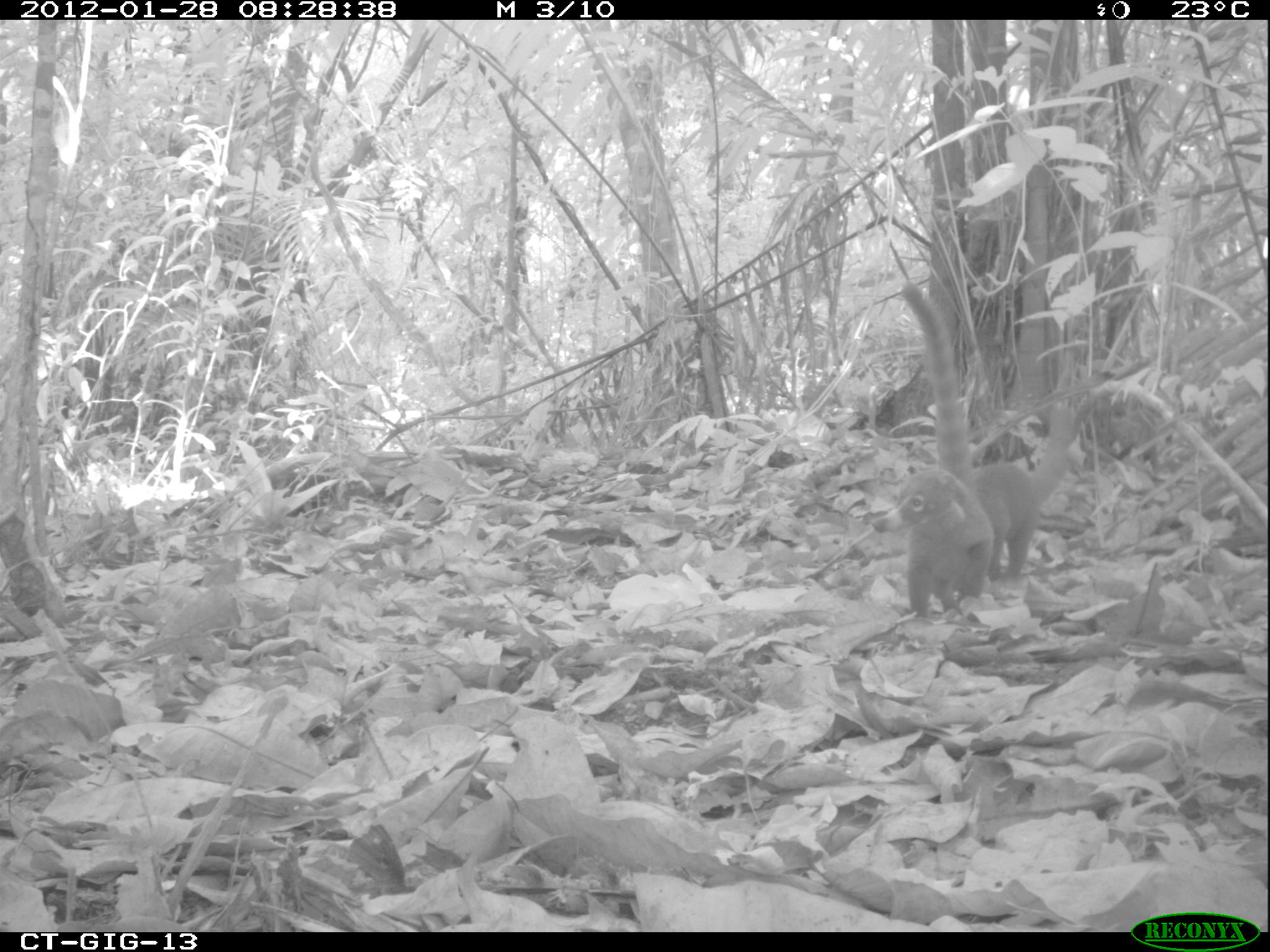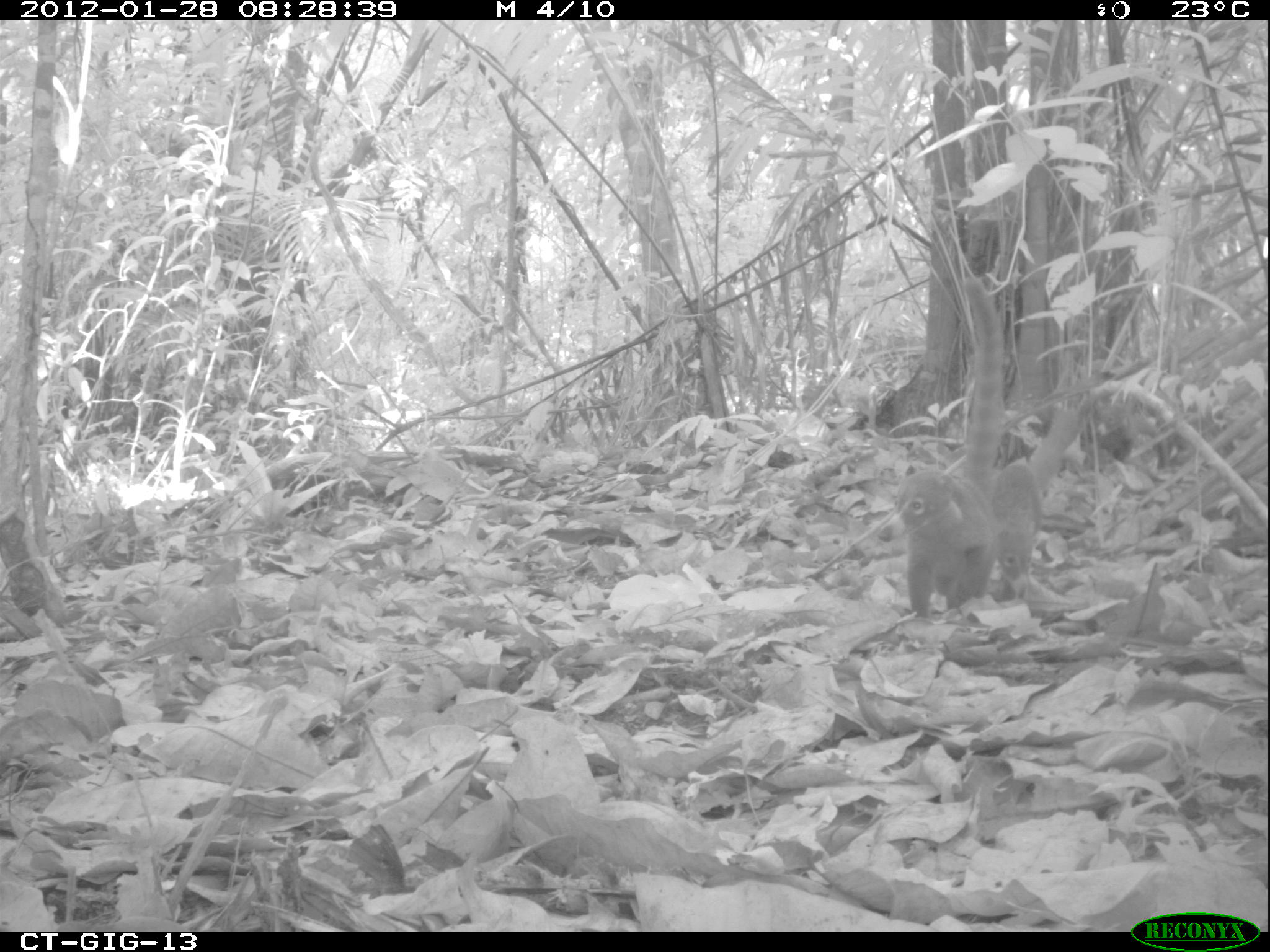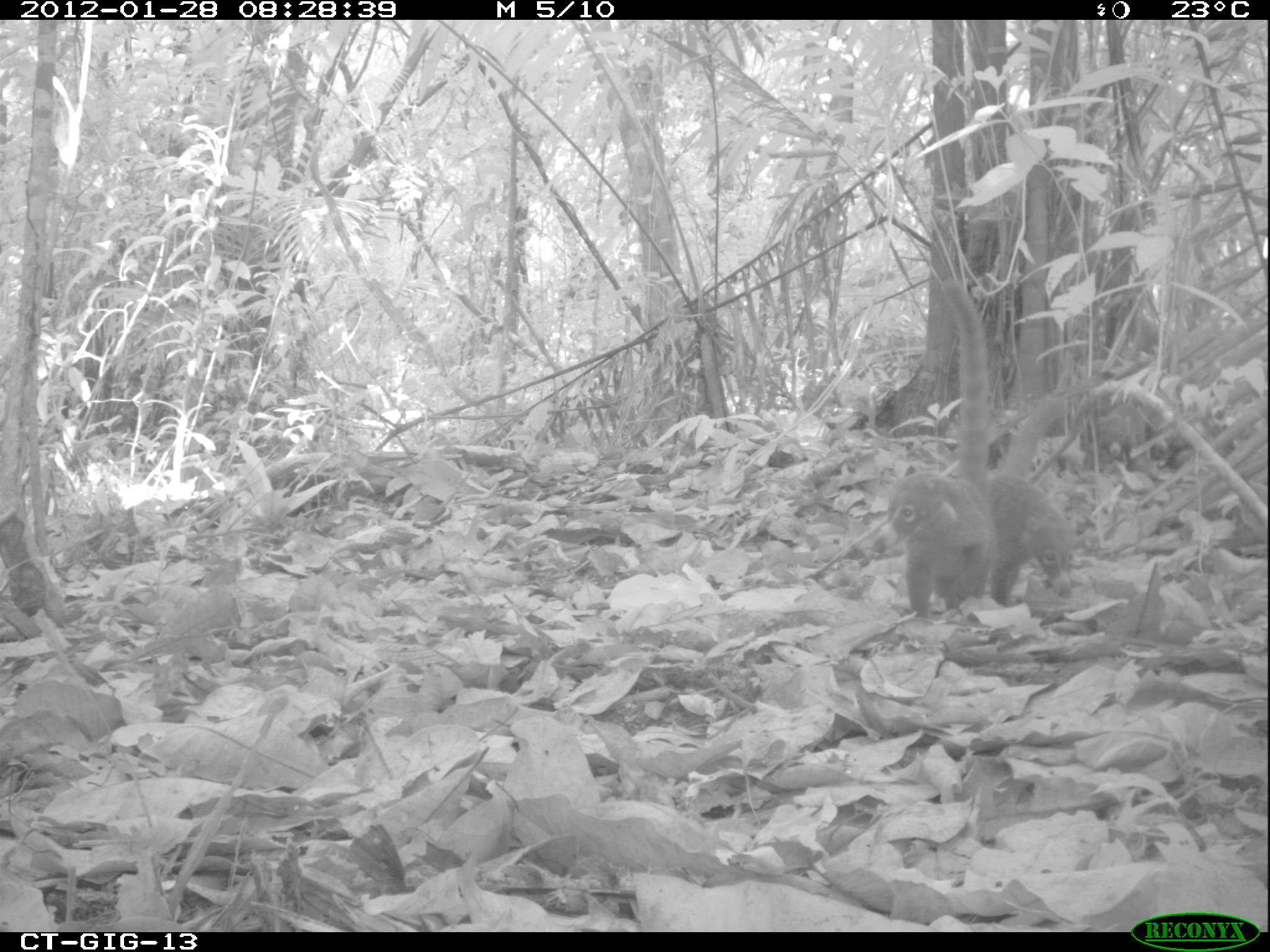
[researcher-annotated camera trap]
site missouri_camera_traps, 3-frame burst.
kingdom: Animalia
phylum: Chordata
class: Mammalia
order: Carnivora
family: Procyonidae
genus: Nasua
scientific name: Nasua narica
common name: white-nosed coati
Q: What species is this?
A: White-nosed coati (Nasua narica).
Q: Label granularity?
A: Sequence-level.